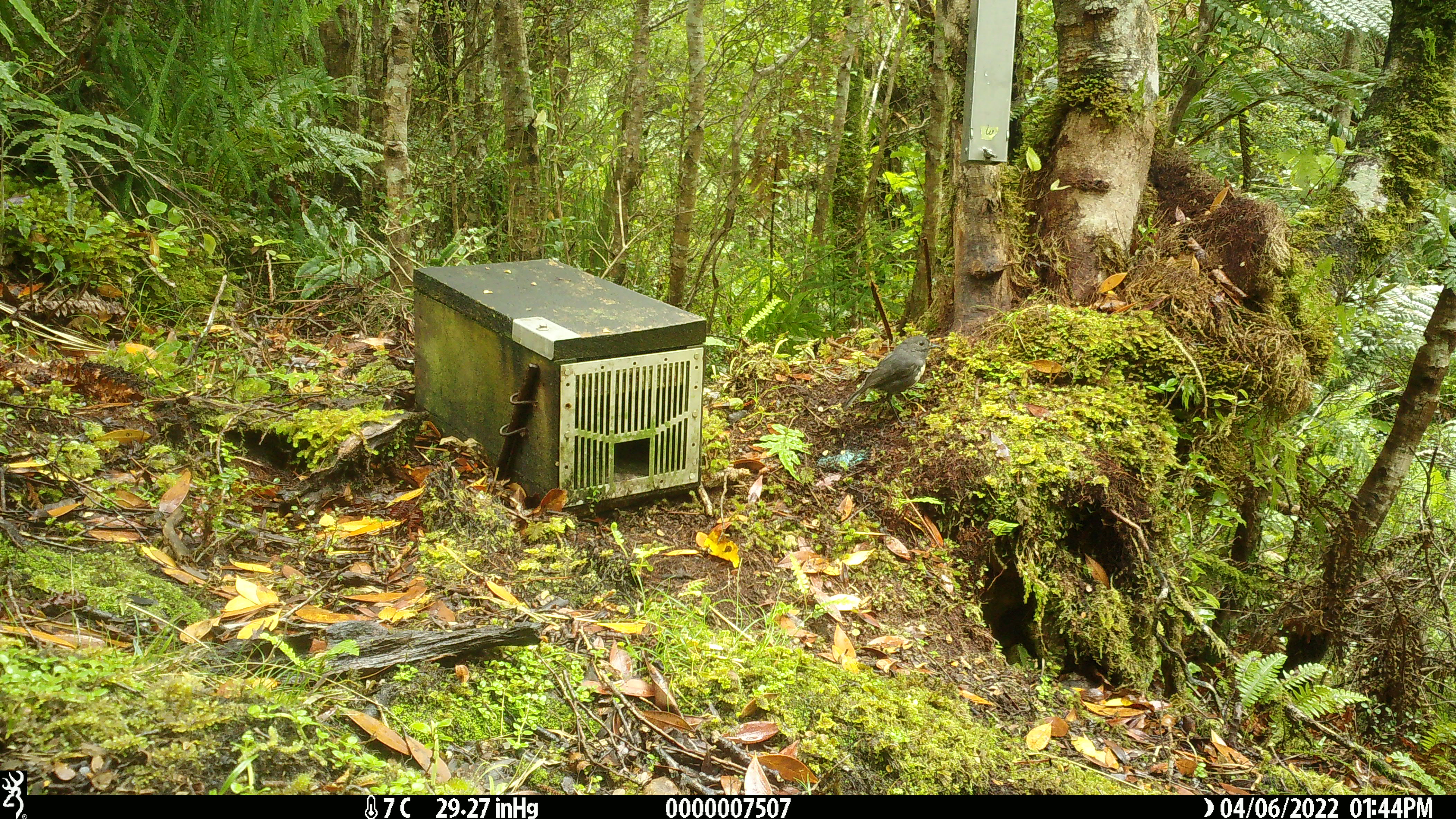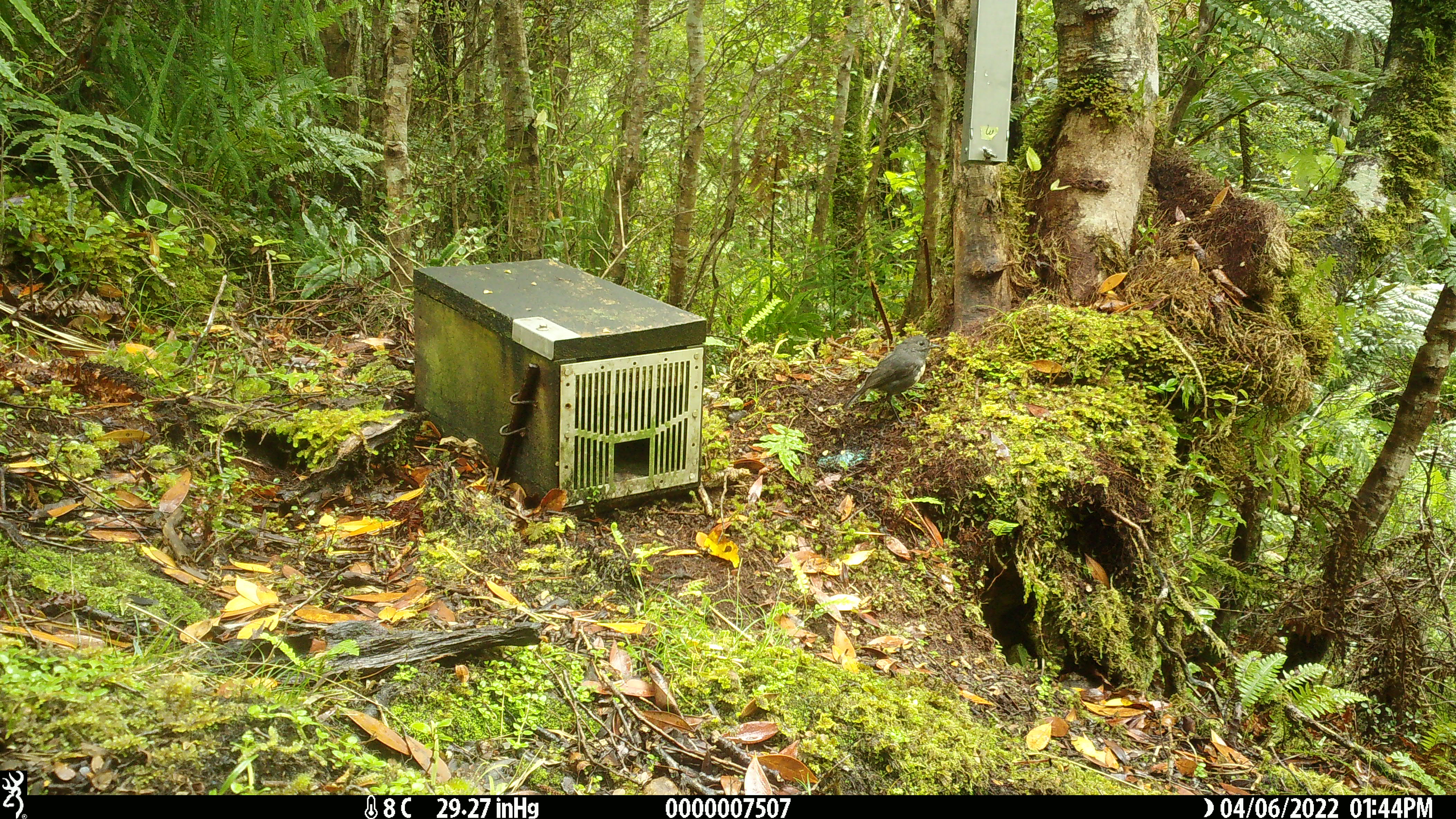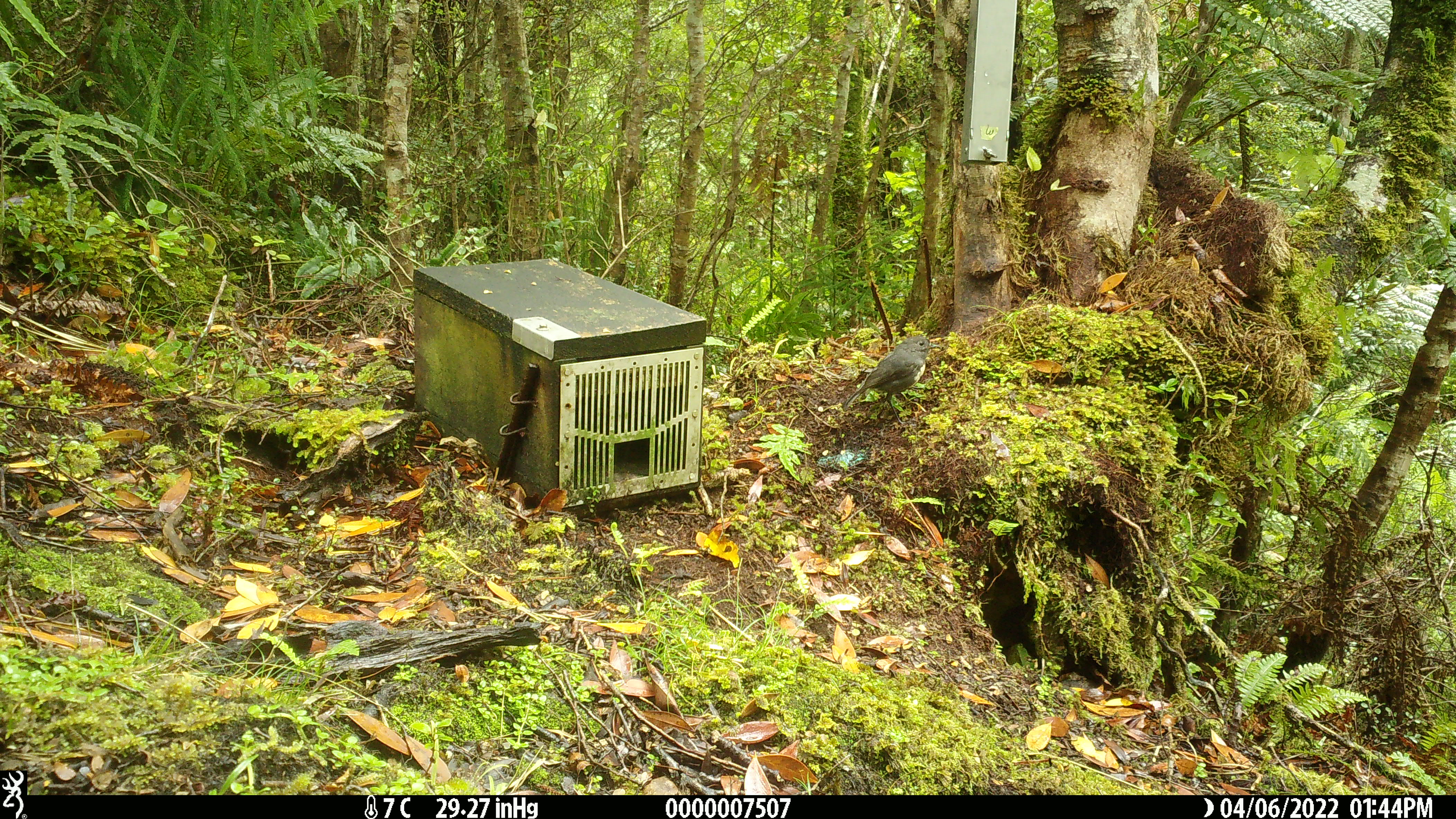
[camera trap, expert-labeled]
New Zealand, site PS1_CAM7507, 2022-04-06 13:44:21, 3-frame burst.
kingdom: Animalia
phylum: Chordata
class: Aves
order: Passeriformes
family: Petroicidae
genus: Petroica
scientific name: Petroica australis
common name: new zealand robin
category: robin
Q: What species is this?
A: Robin (new zealand robin) (Petroica australis).